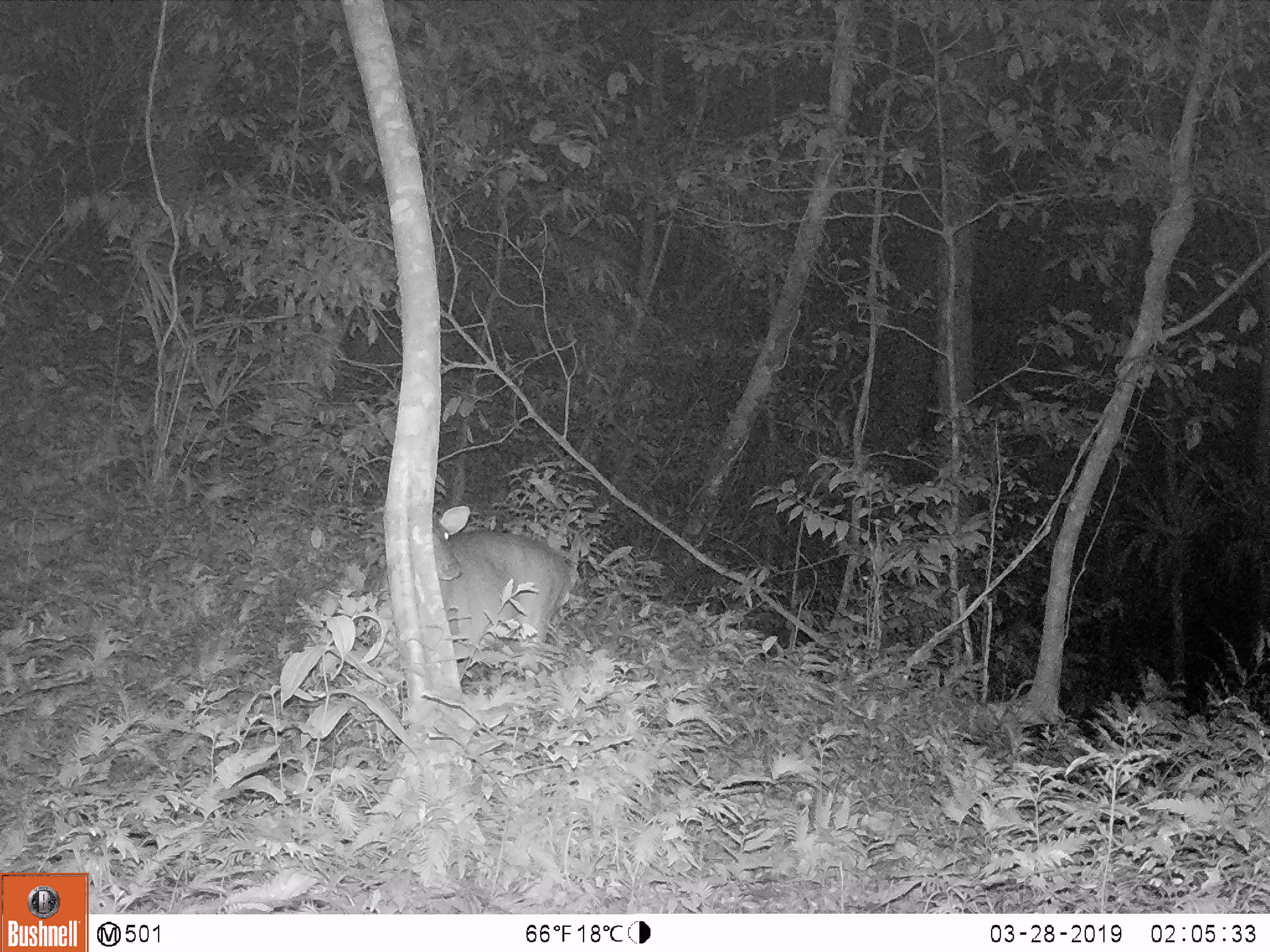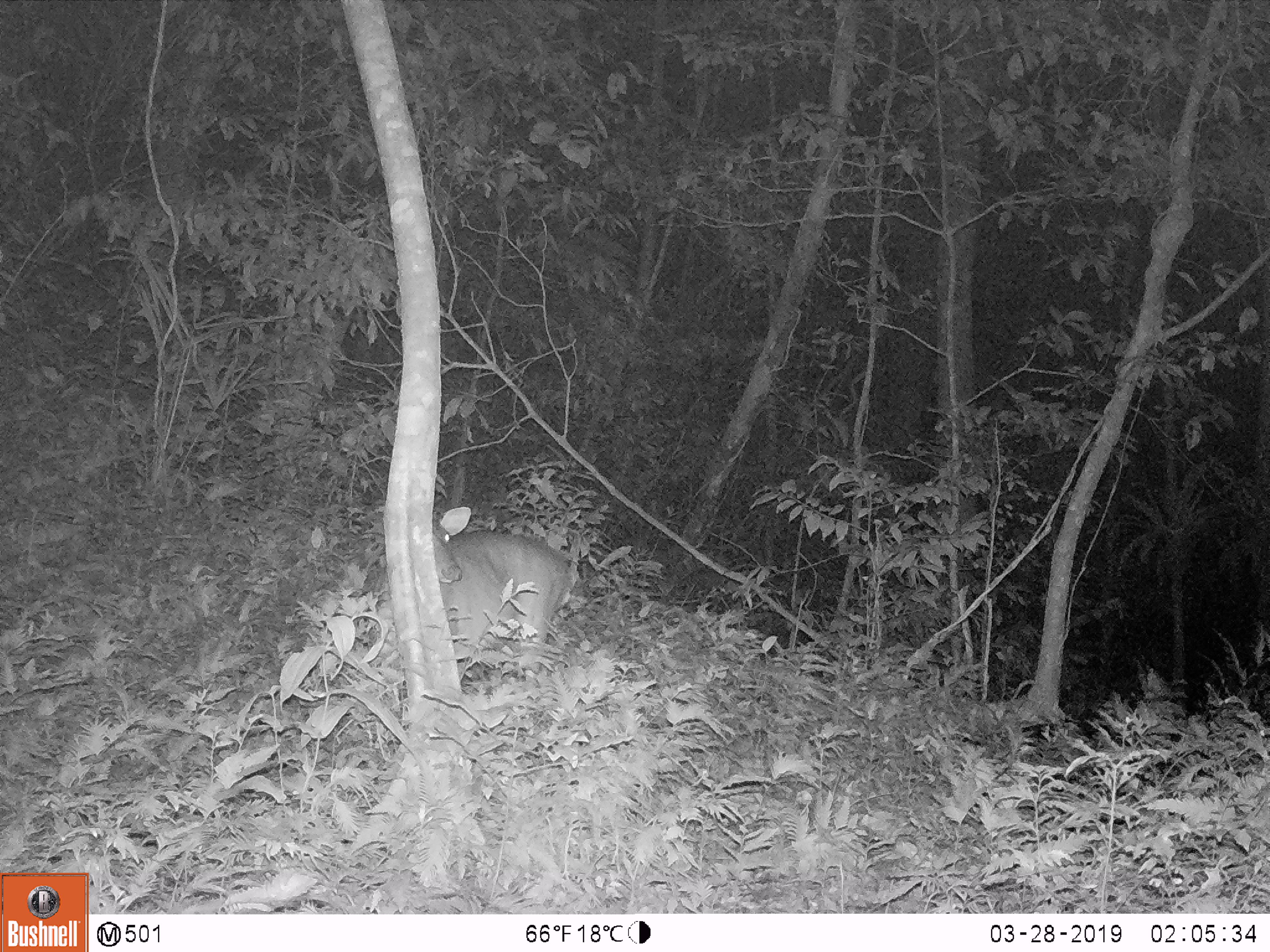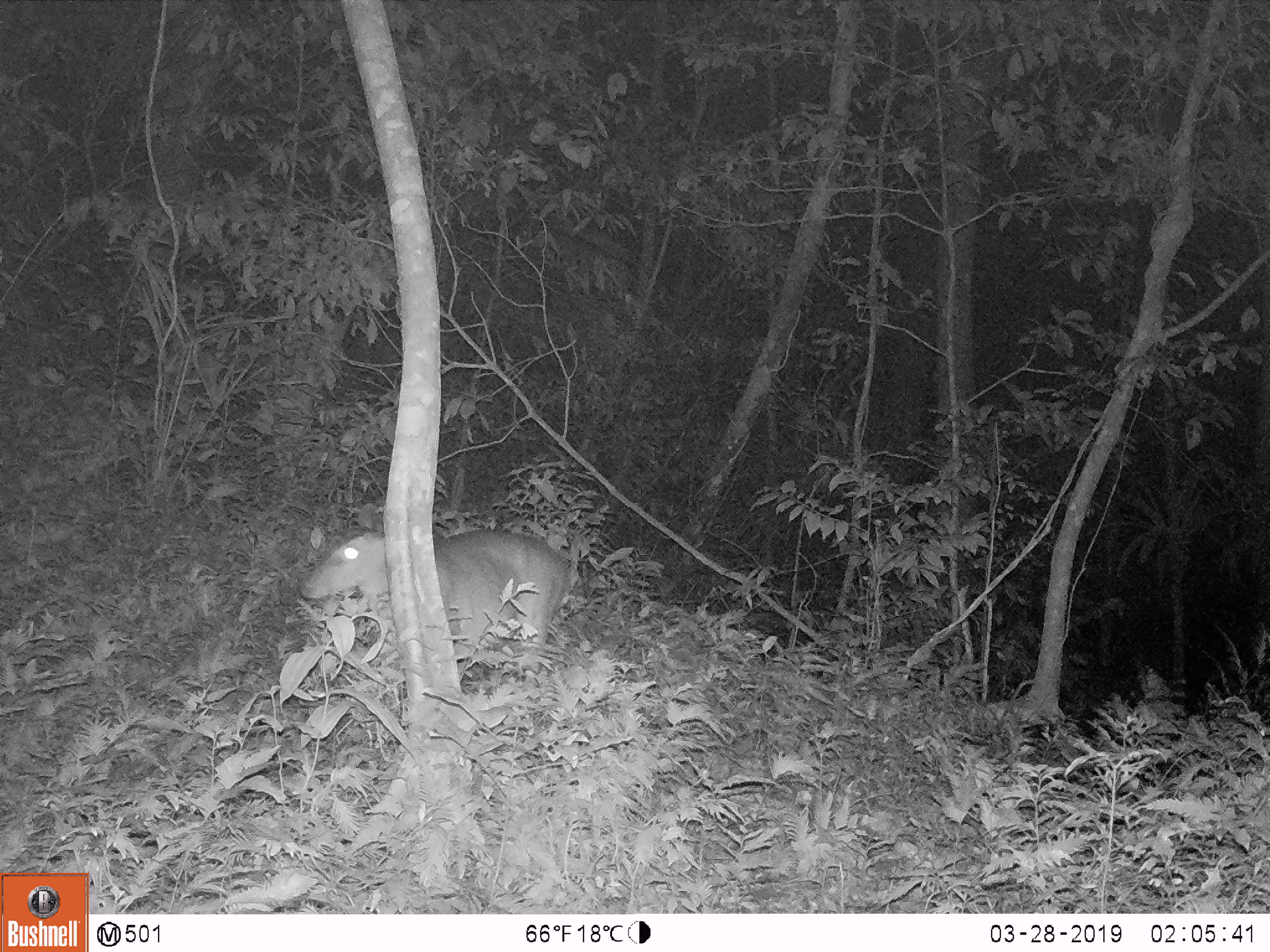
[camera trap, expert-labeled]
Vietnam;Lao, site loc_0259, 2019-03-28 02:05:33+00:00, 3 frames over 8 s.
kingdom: Animalia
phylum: Chordata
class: Mammalia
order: Artiodactyla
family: Cervidae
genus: Muntiacus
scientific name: Muntiacus vuquangensis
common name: large-antlered muntjac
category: large antlered muntjac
Large antlered muntjac (large-antlered muntjac) (Muntiacus vuquangensis). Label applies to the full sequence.